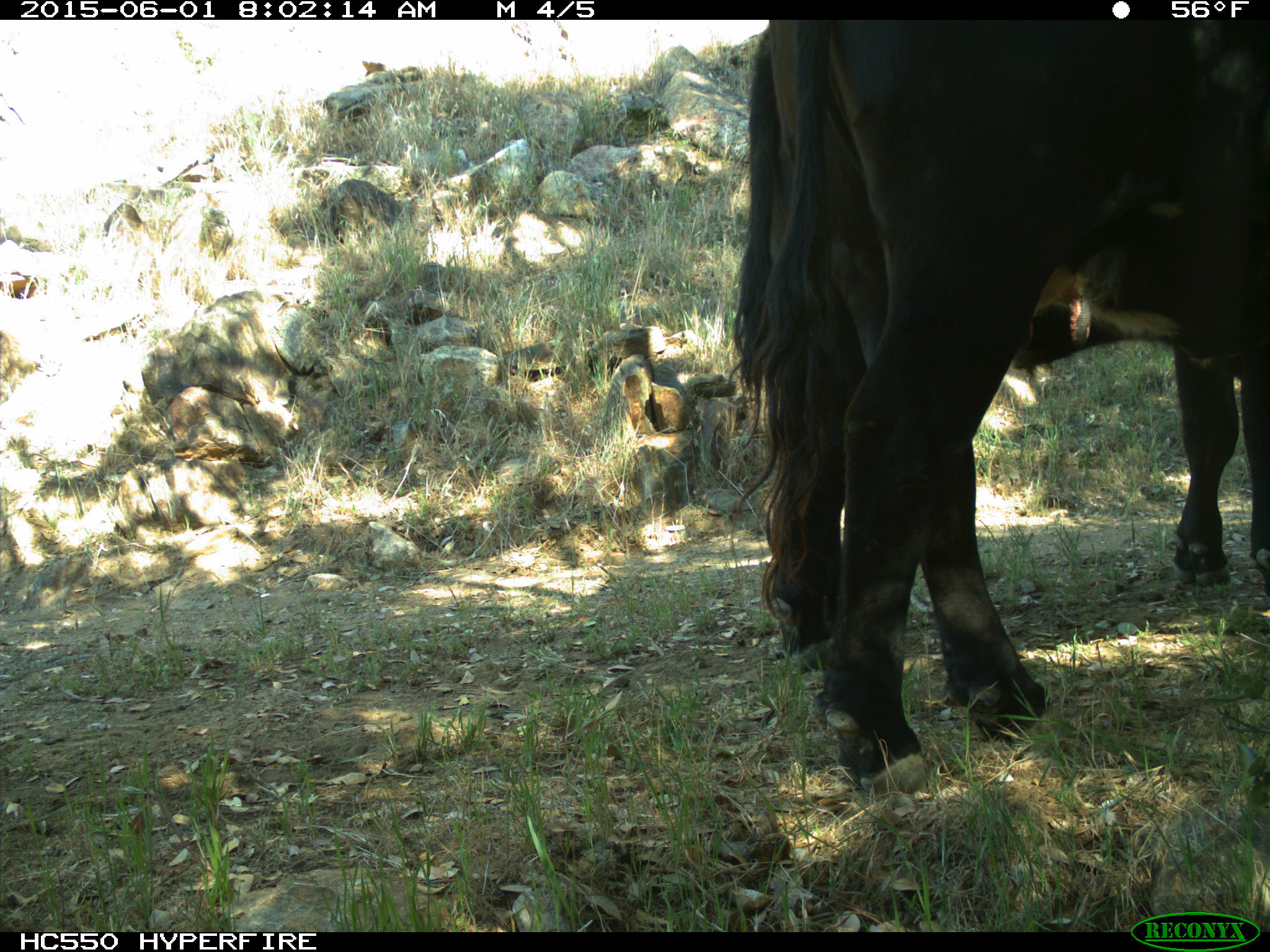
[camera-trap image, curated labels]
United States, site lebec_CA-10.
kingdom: Animalia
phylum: Chordata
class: Mammalia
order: Artiodactyla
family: Bovidae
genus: Bos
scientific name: Bos taurus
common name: domestic cow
Bos taurus (domestic cow).